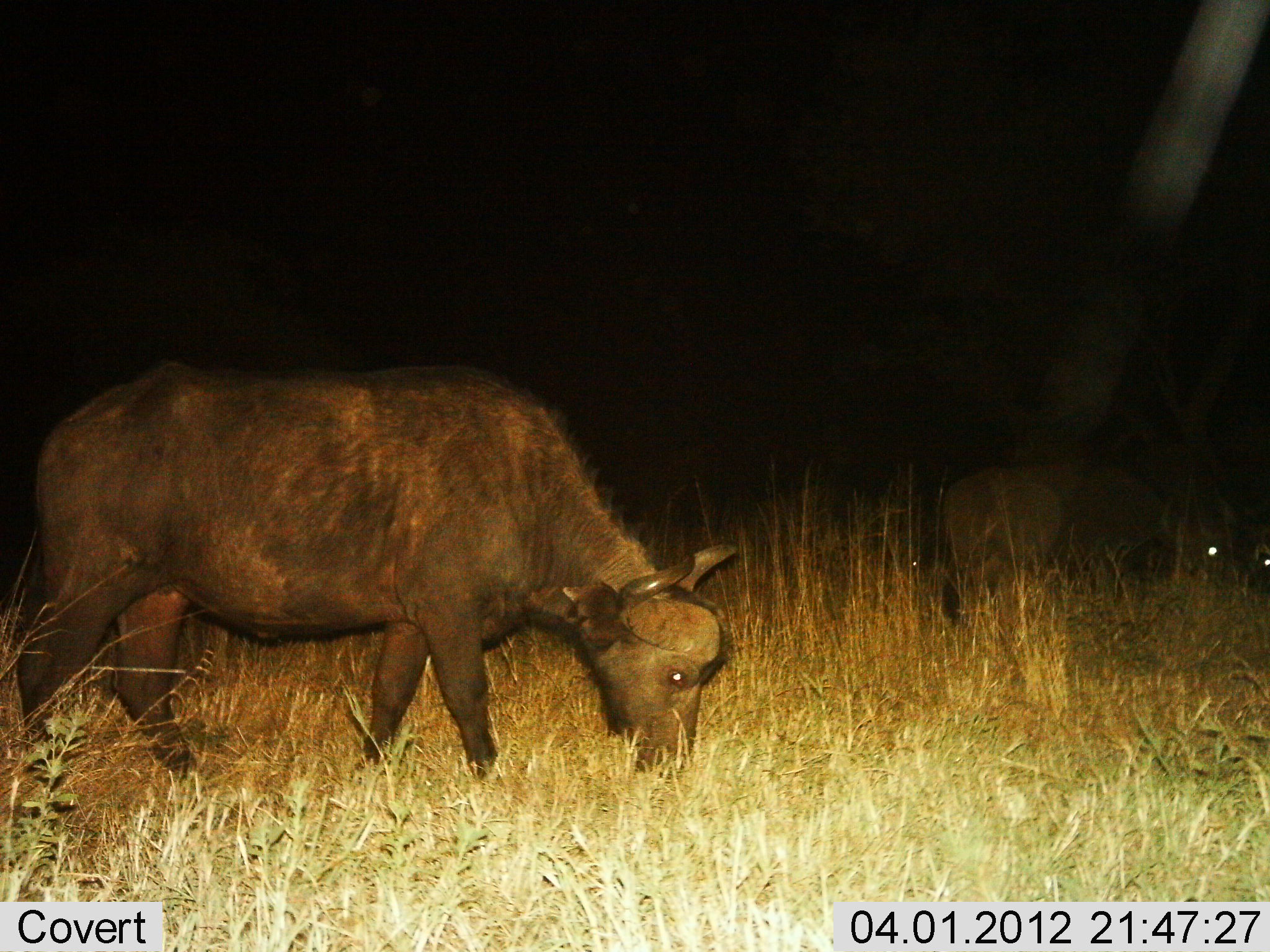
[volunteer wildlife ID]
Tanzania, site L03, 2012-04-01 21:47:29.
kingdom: Animalia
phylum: Chordata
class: Mammalia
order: Artiodactyla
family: Bovidae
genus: Syncerus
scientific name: Syncerus caffer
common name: cape buffalo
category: buffalo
Buffalo (cape buffalo) (Syncerus caffer), count 2. Behavior (volunteer vote fractions): standing 23%, resting 0%, moving 18%, interacting 0%. Young present (vote fraction): 18%. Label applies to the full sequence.